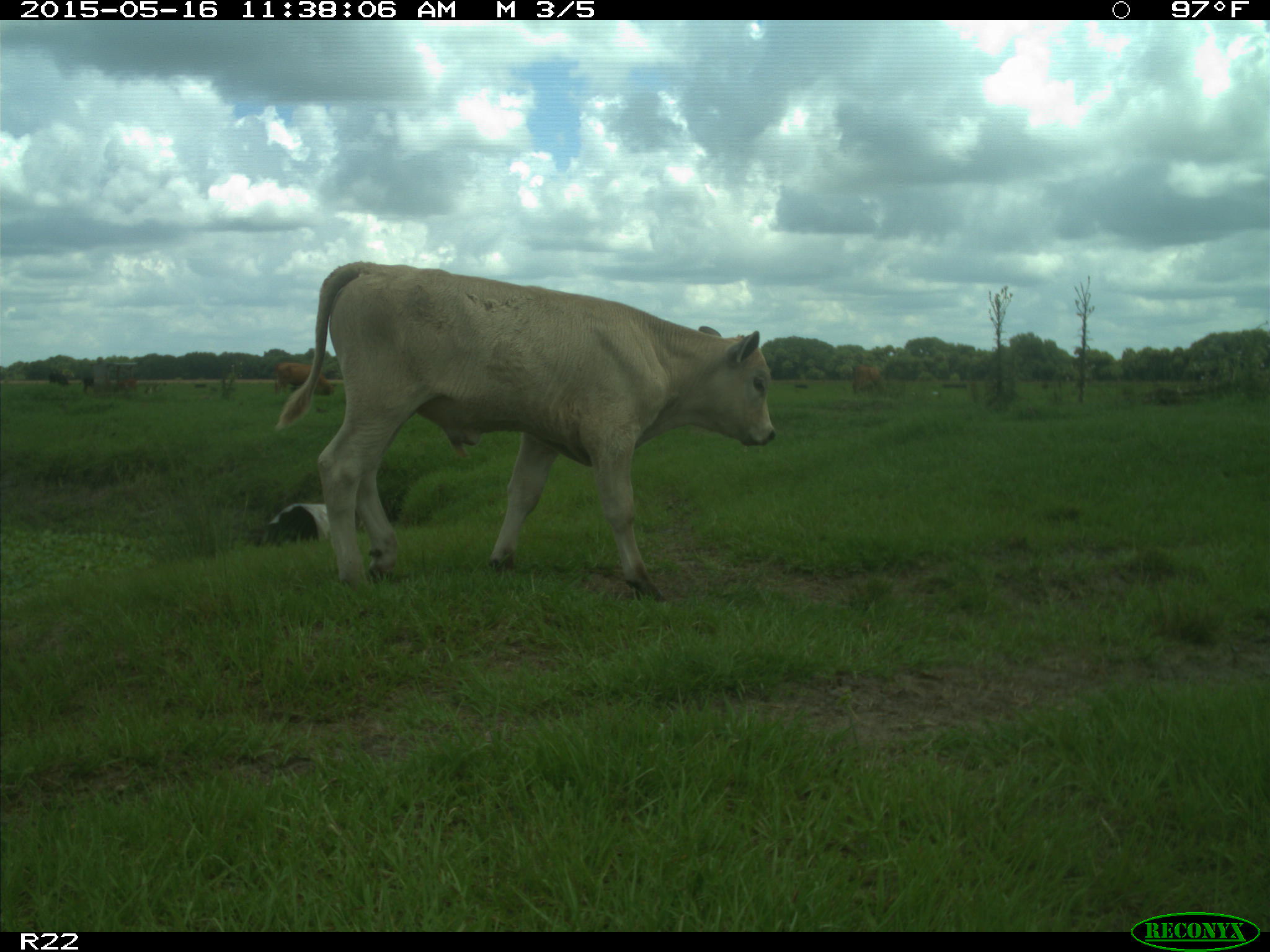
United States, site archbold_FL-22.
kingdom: Animalia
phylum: Chordata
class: Mammalia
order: Artiodactyla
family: Bovidae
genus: Bos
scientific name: Bos taurus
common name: domestic cow